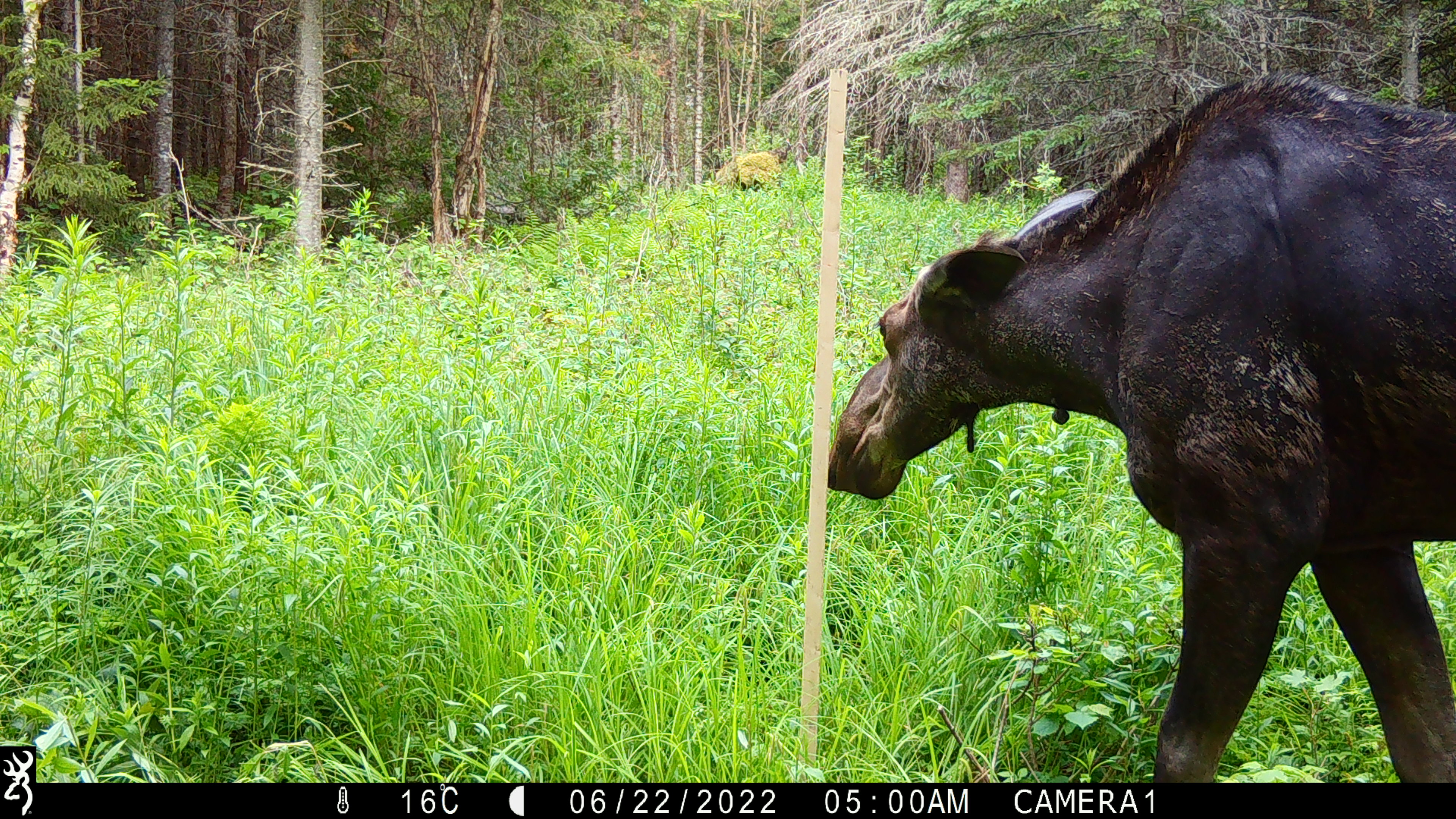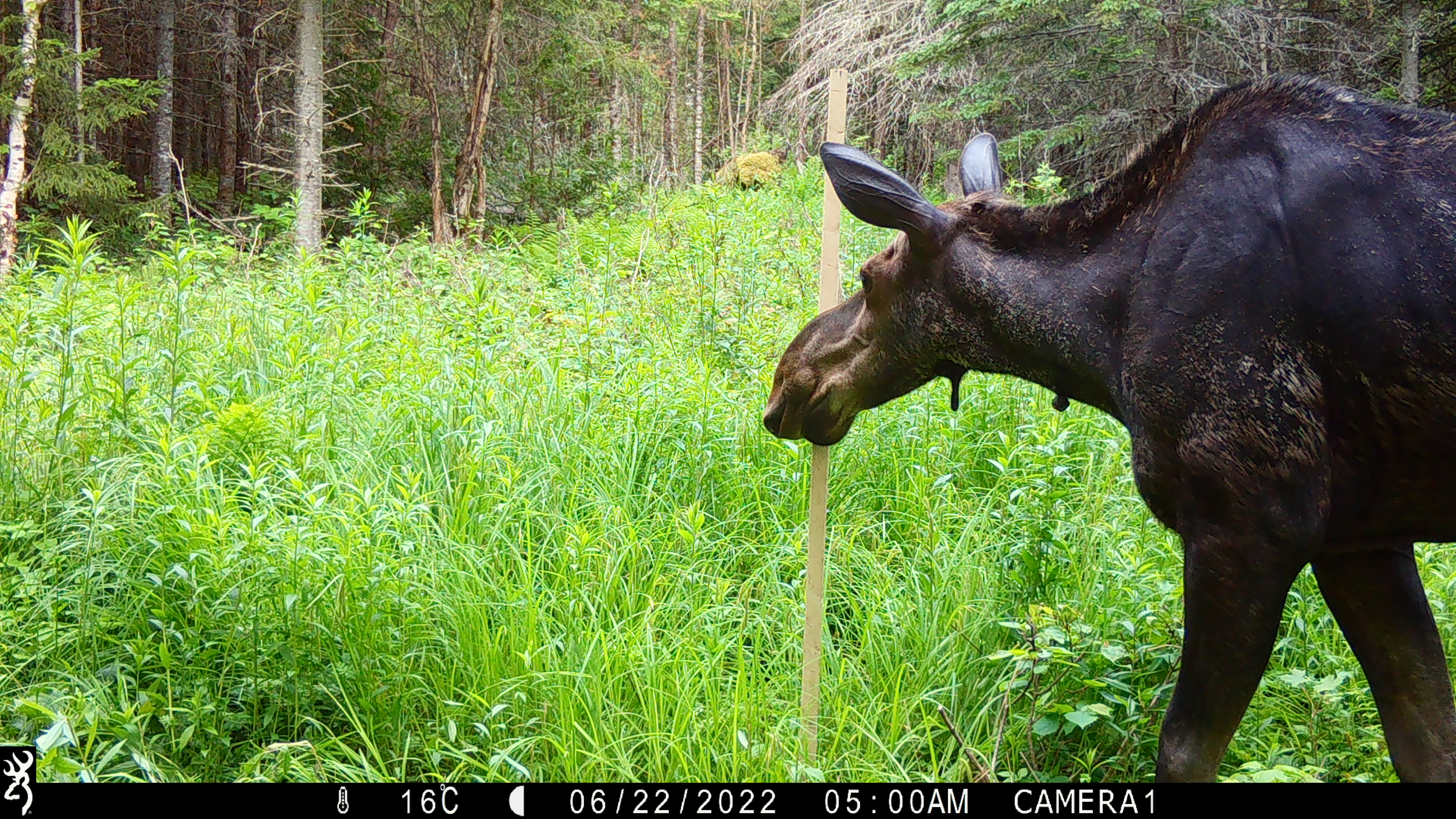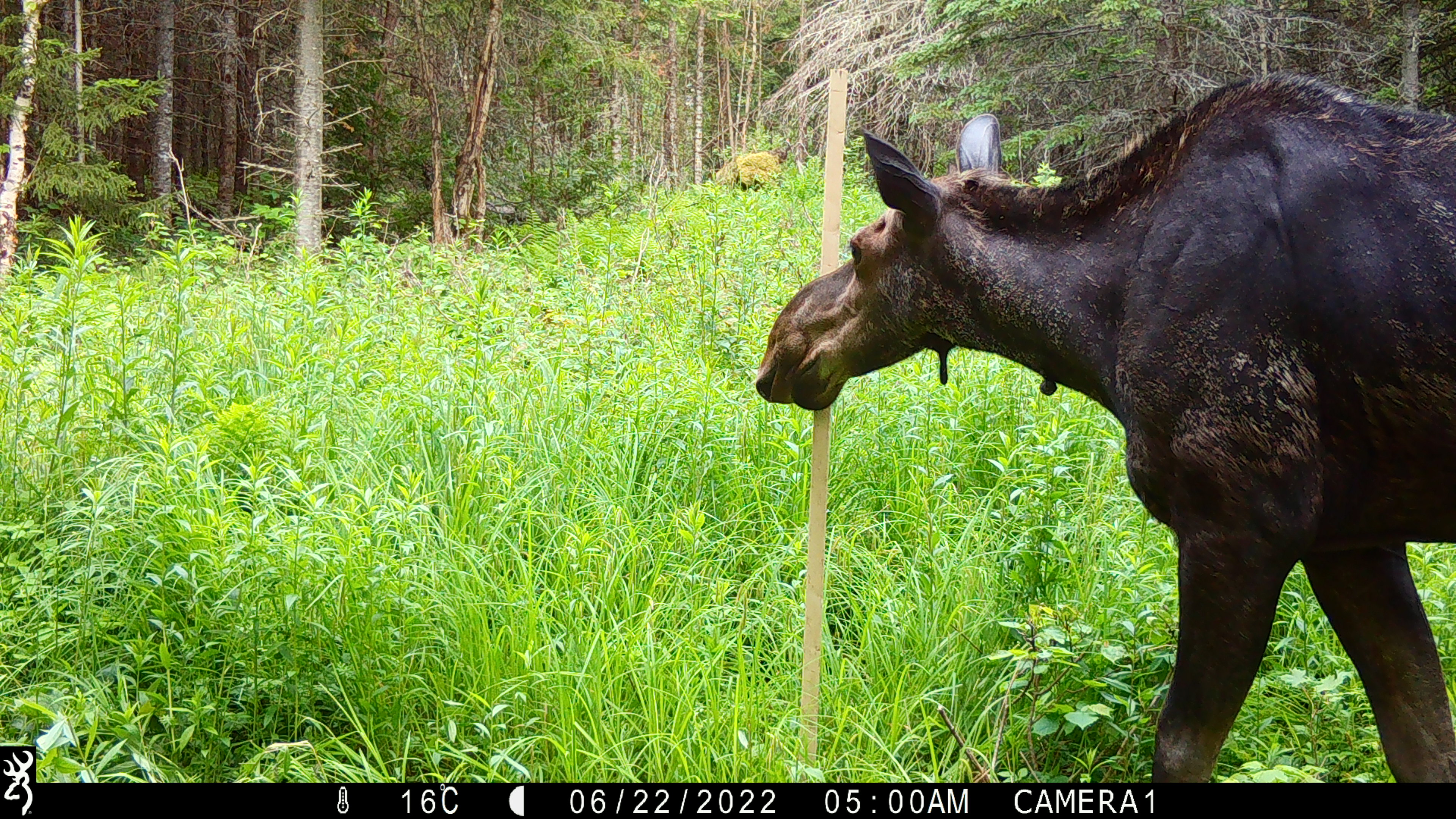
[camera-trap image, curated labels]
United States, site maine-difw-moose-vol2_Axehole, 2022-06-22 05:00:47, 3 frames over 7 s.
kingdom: Animalia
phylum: Chordata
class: Mammalia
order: Artiodactyla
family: Cervidae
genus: Alces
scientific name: Alces alces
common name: moose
Moose (Alces alces).